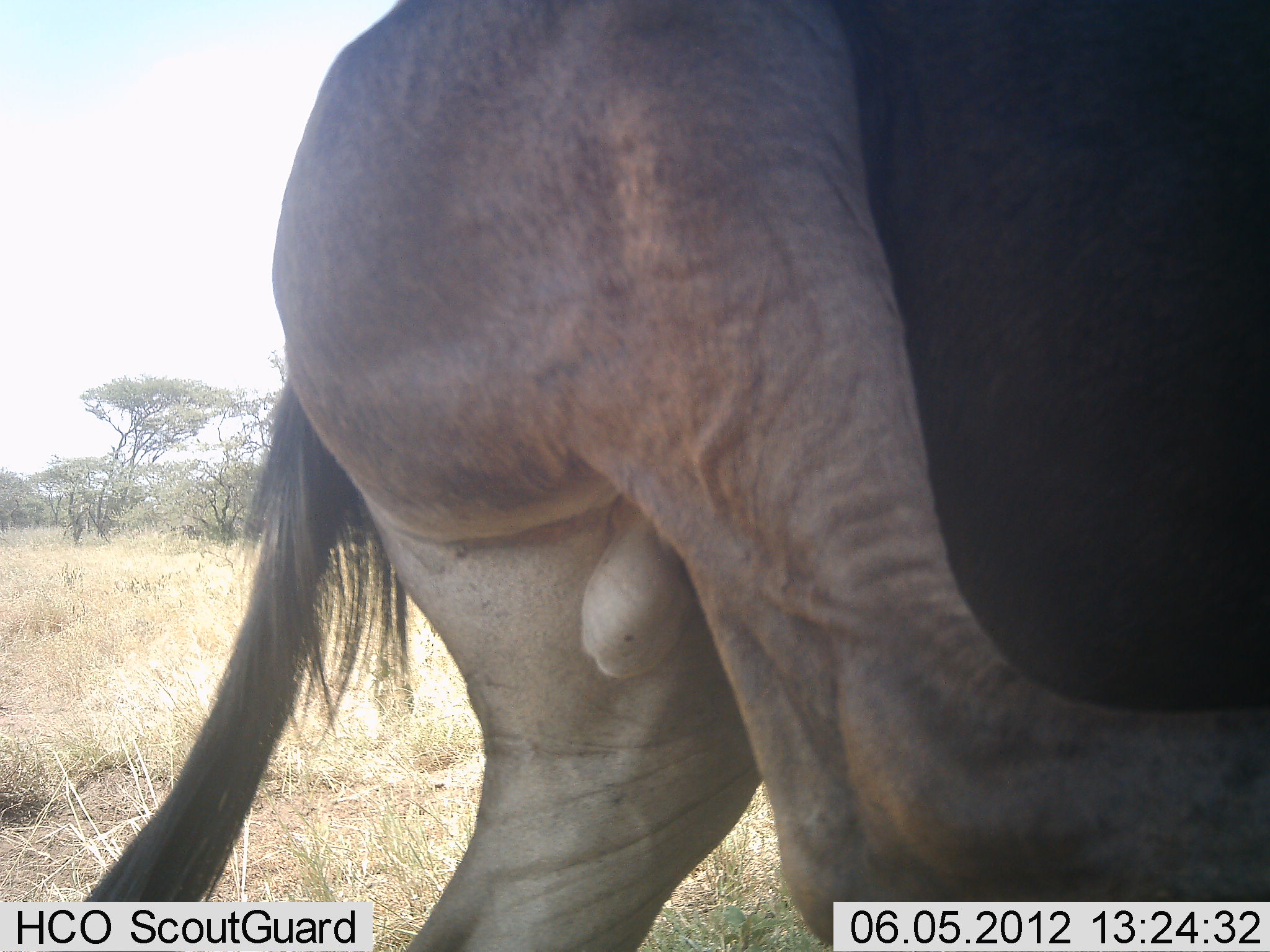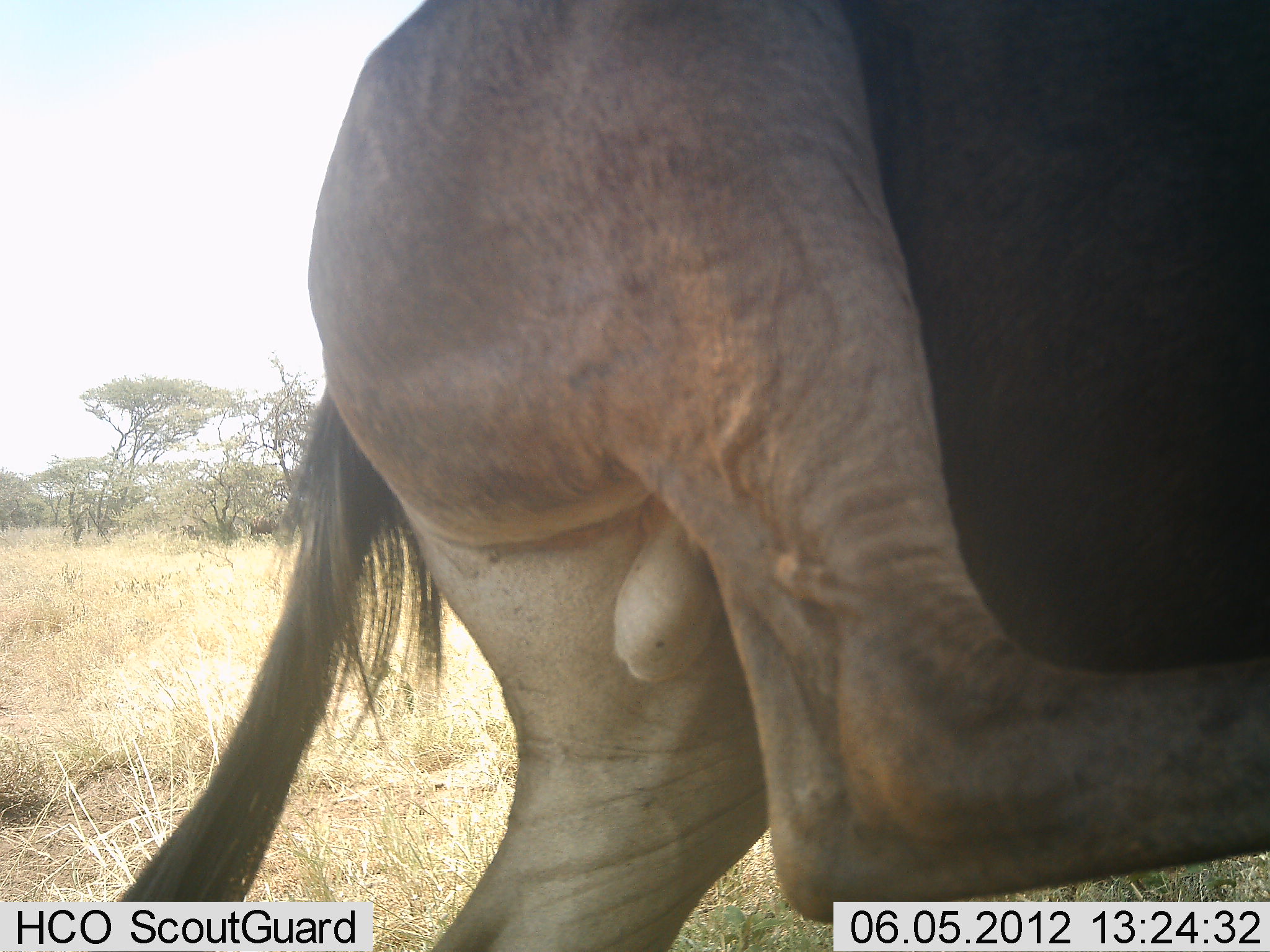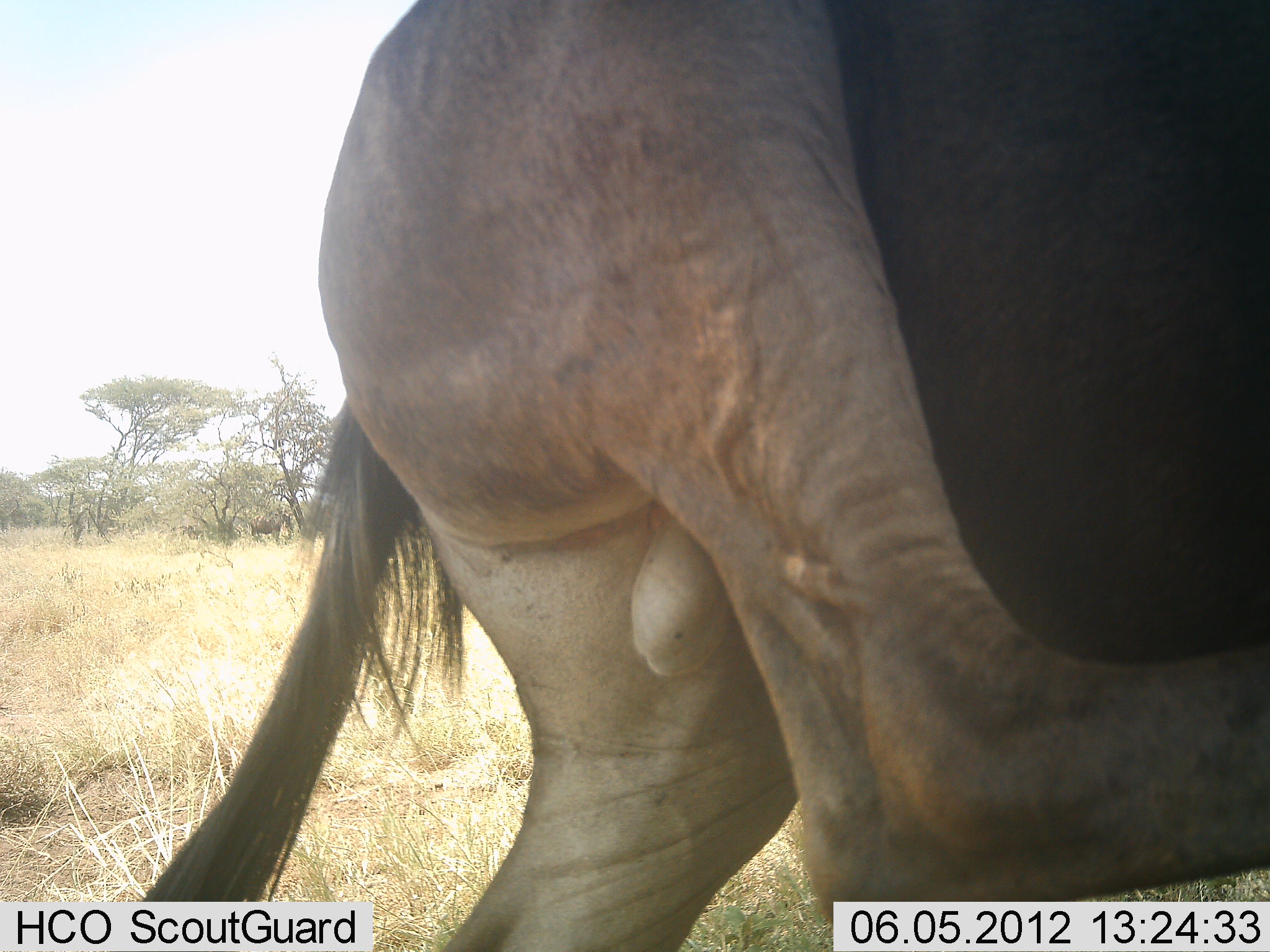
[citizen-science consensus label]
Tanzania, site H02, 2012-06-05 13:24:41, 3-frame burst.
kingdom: Animalia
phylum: Chordata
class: Mammalia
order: Artiodactyla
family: Bovidae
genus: Connochaetes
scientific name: Connochaetes taurinus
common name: blue wildebeest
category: wildebeest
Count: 1.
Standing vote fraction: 80%.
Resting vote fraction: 0%.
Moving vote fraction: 10%.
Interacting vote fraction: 10%.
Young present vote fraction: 0%.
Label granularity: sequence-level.